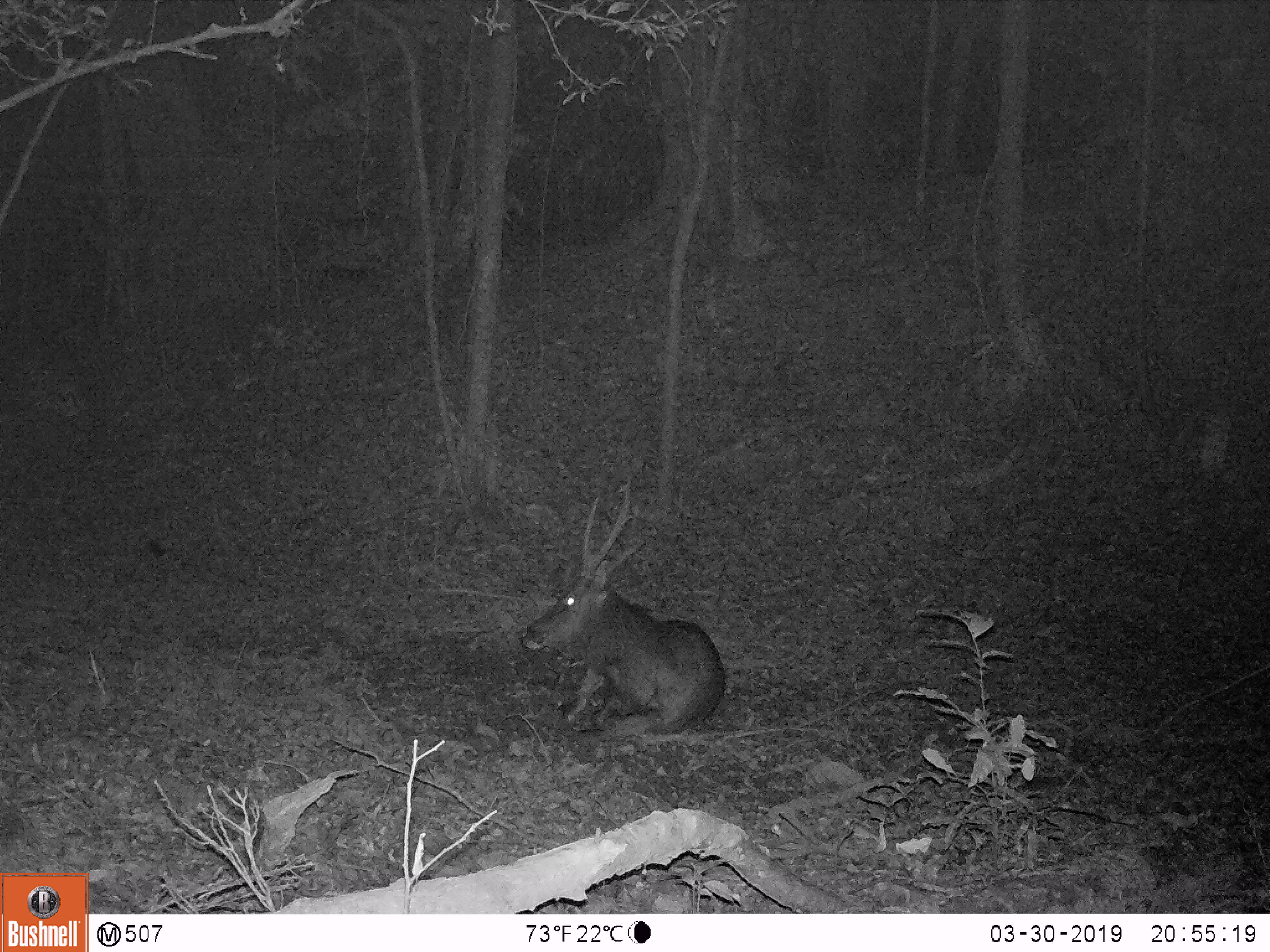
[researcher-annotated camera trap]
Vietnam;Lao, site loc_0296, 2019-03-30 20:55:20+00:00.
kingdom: Animalia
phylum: Chordata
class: Mammalia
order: Artiodactyla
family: Cervidae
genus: Rusa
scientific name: Rusa unicolor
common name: sambar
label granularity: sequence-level